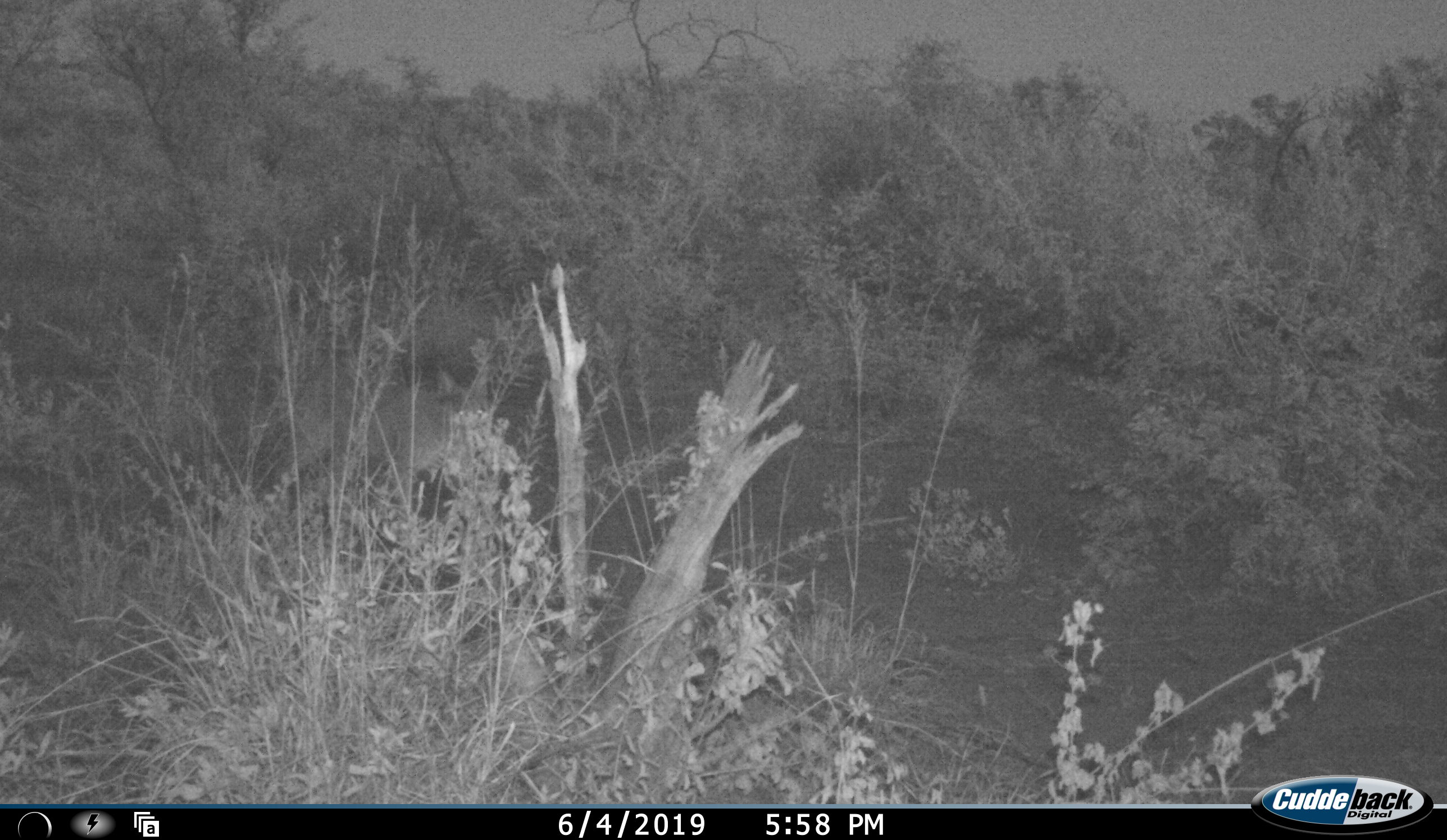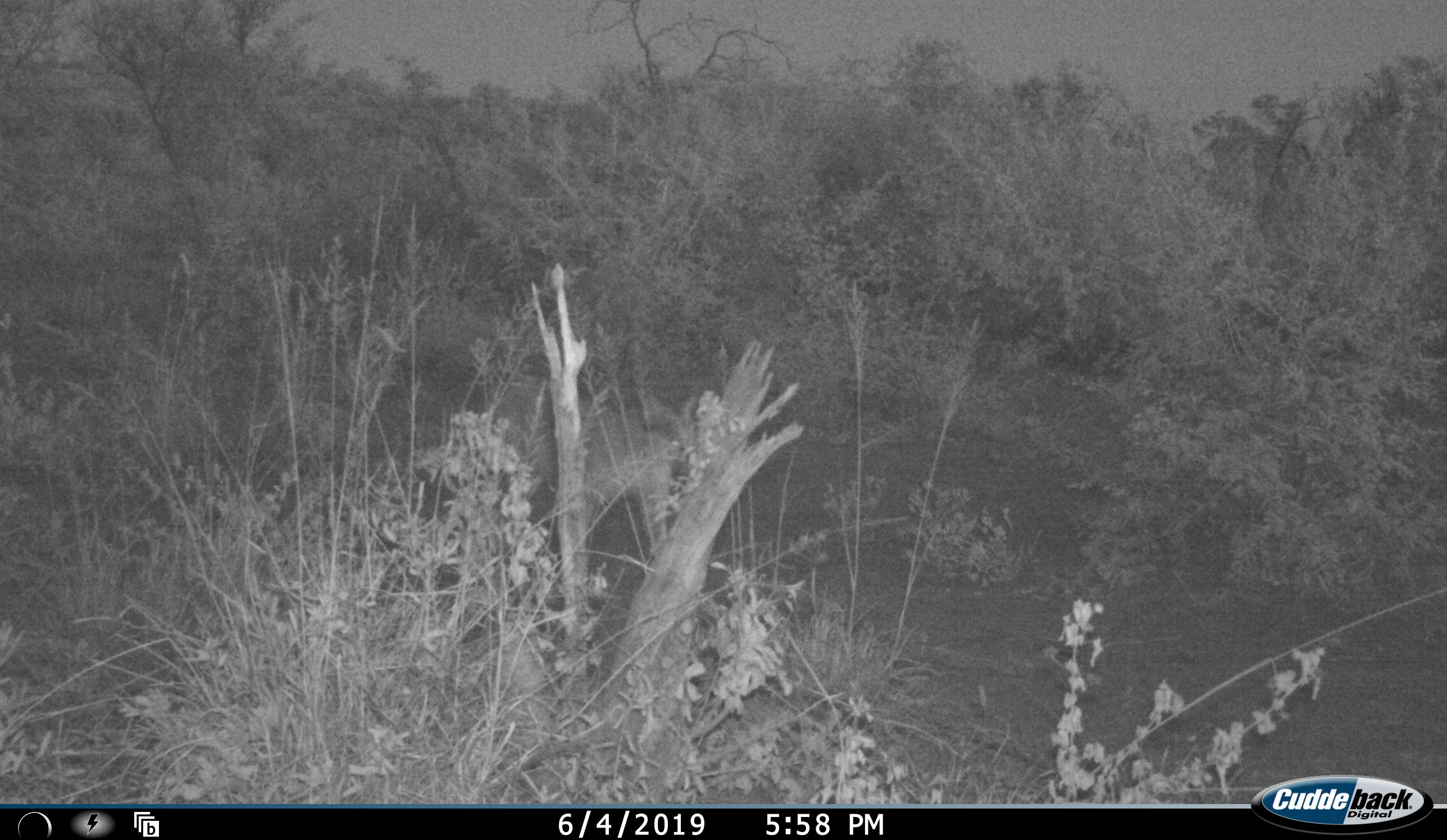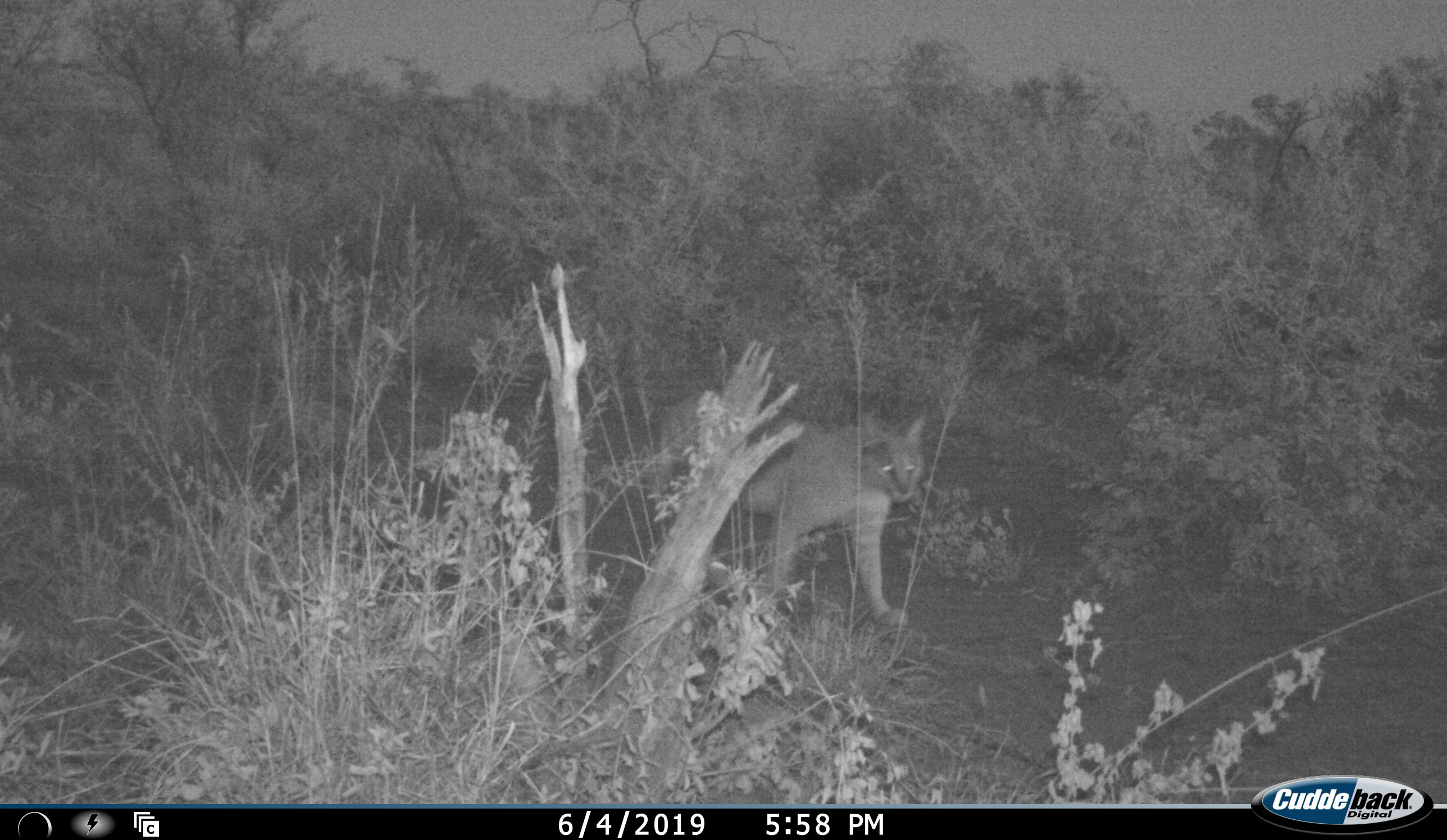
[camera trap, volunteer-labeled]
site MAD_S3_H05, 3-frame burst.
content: unidentified animal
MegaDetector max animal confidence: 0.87